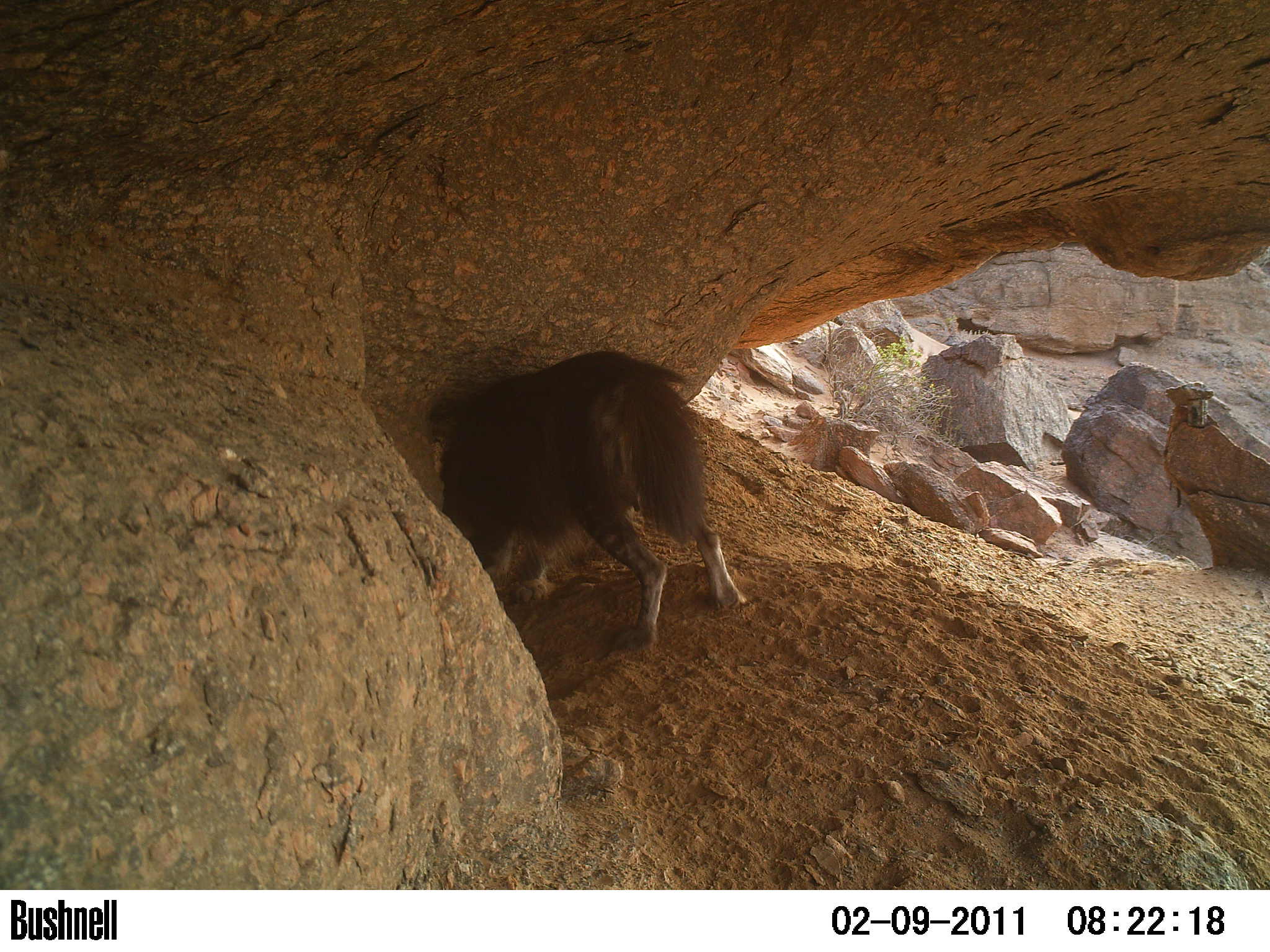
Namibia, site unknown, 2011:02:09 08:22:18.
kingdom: Animalia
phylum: Chordata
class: Mammalia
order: Carnivora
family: Hyaenidae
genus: Parahyaena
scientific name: Parahyaena brunnea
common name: brown hyena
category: hyaena brunnea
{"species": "hyaena brunnea (brown hyena) (Parahyaena brunnea)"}